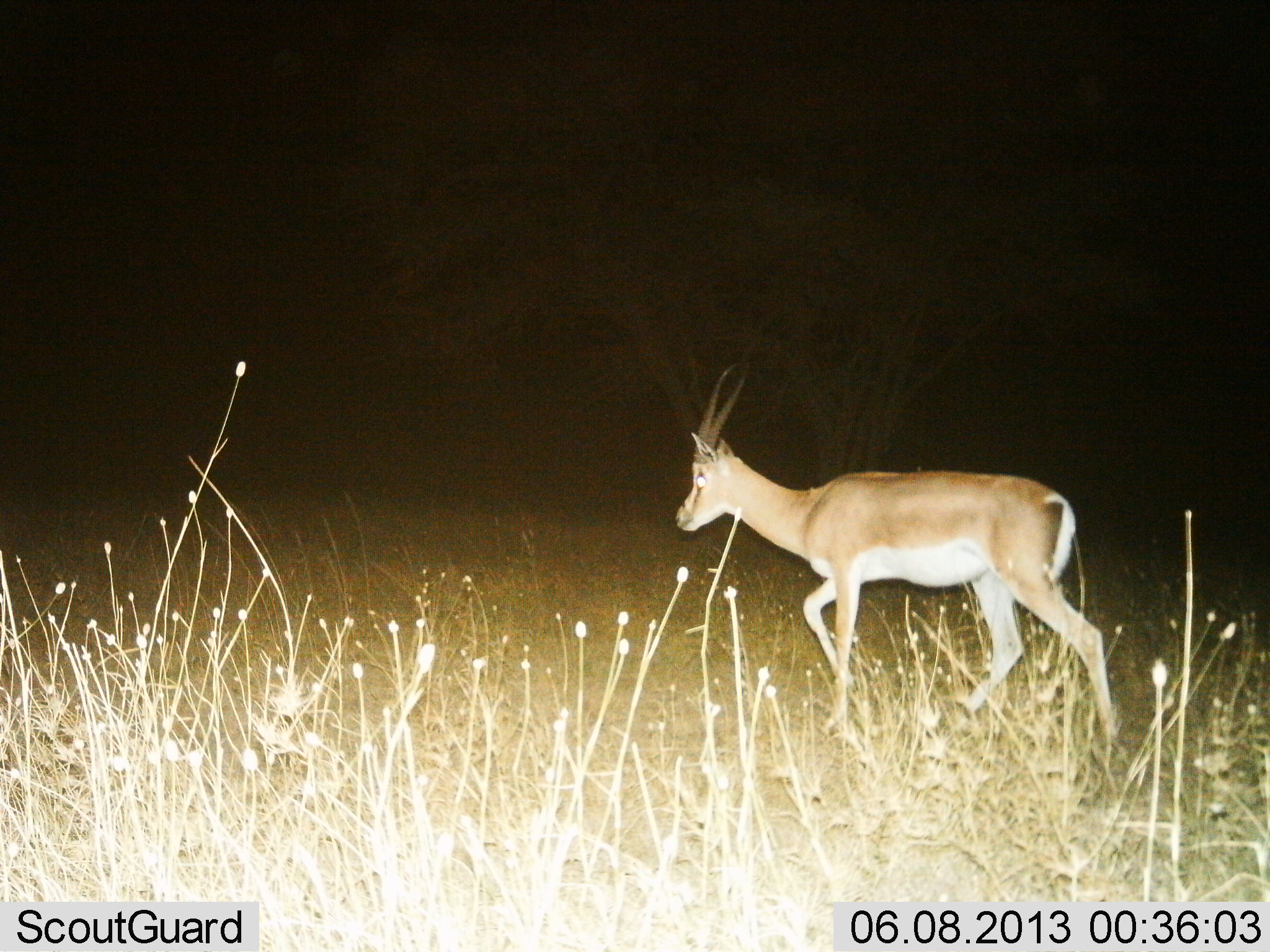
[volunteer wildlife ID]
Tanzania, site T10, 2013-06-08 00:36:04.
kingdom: Animalia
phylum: Chordata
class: Mammalia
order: Artiodactyla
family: Bovidae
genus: Nanger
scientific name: Nanger granti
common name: grant's gazelle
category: gazellegrants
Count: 1.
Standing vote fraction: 10%.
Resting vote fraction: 0%.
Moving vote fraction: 90%.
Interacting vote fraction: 0%.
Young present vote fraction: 0%.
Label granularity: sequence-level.